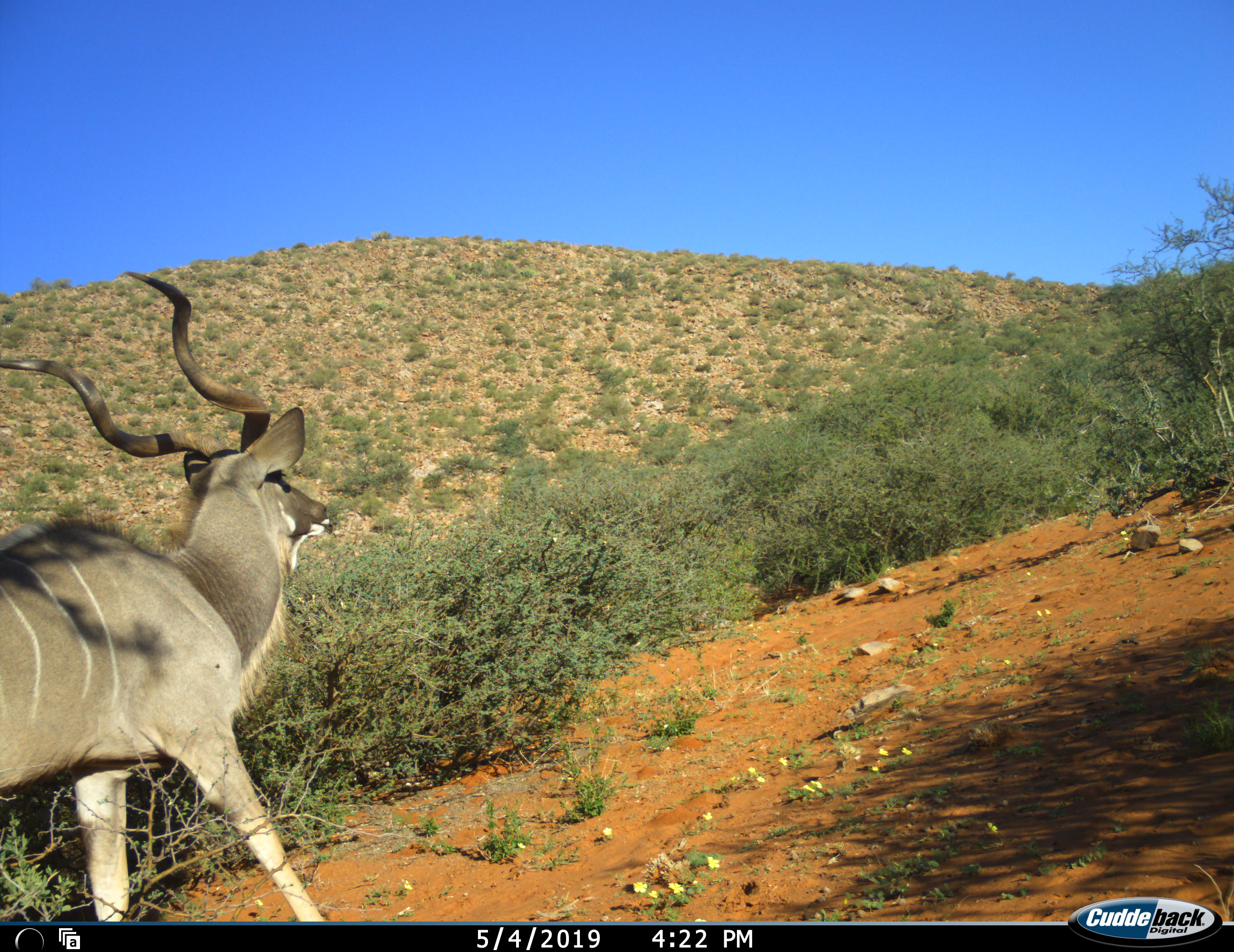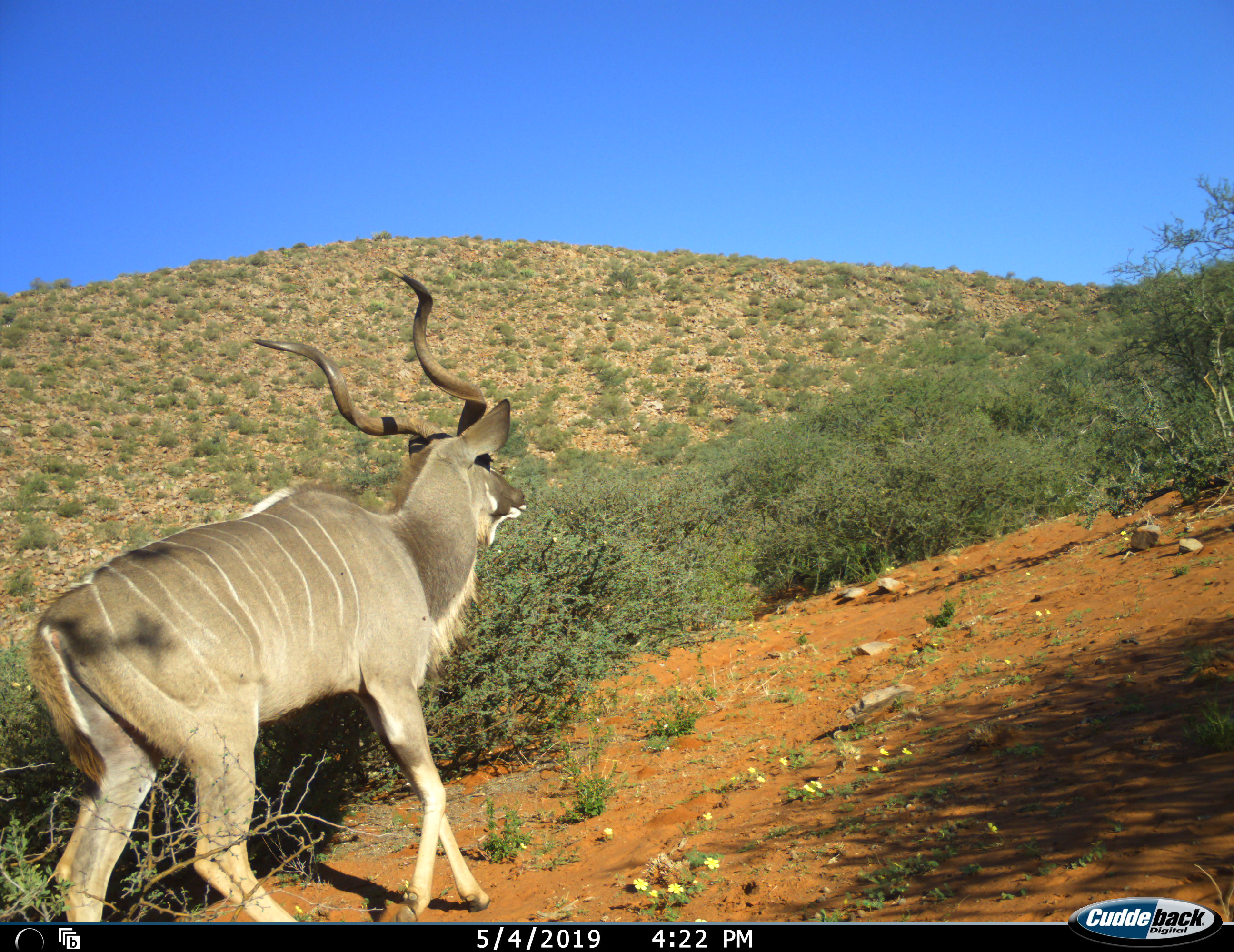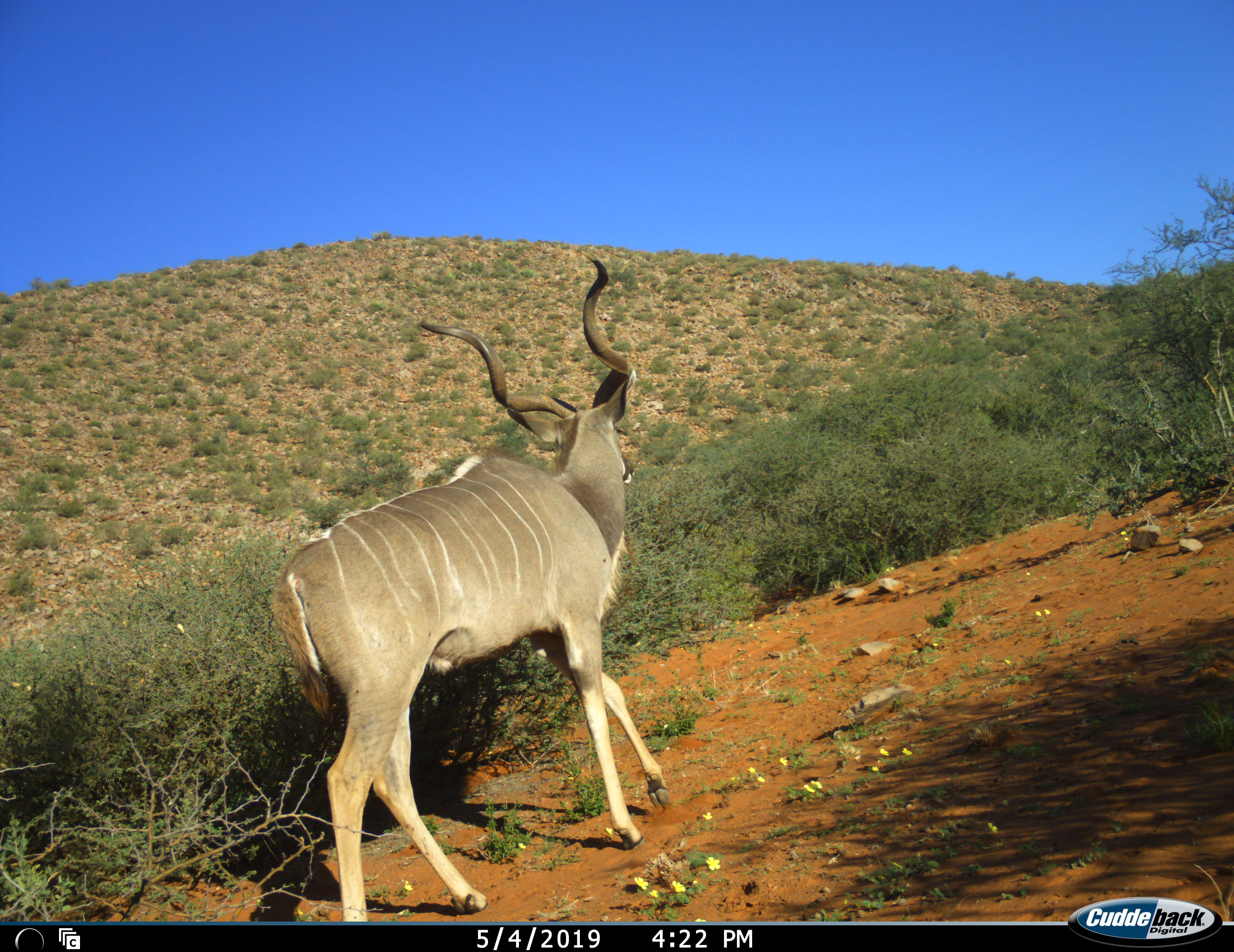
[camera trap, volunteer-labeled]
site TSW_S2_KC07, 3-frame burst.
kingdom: Animalia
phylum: Chordata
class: Mammalia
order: Artiodactyla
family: Bovidae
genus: Tragelaphus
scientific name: Tragelaphus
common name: kudu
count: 1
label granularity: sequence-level